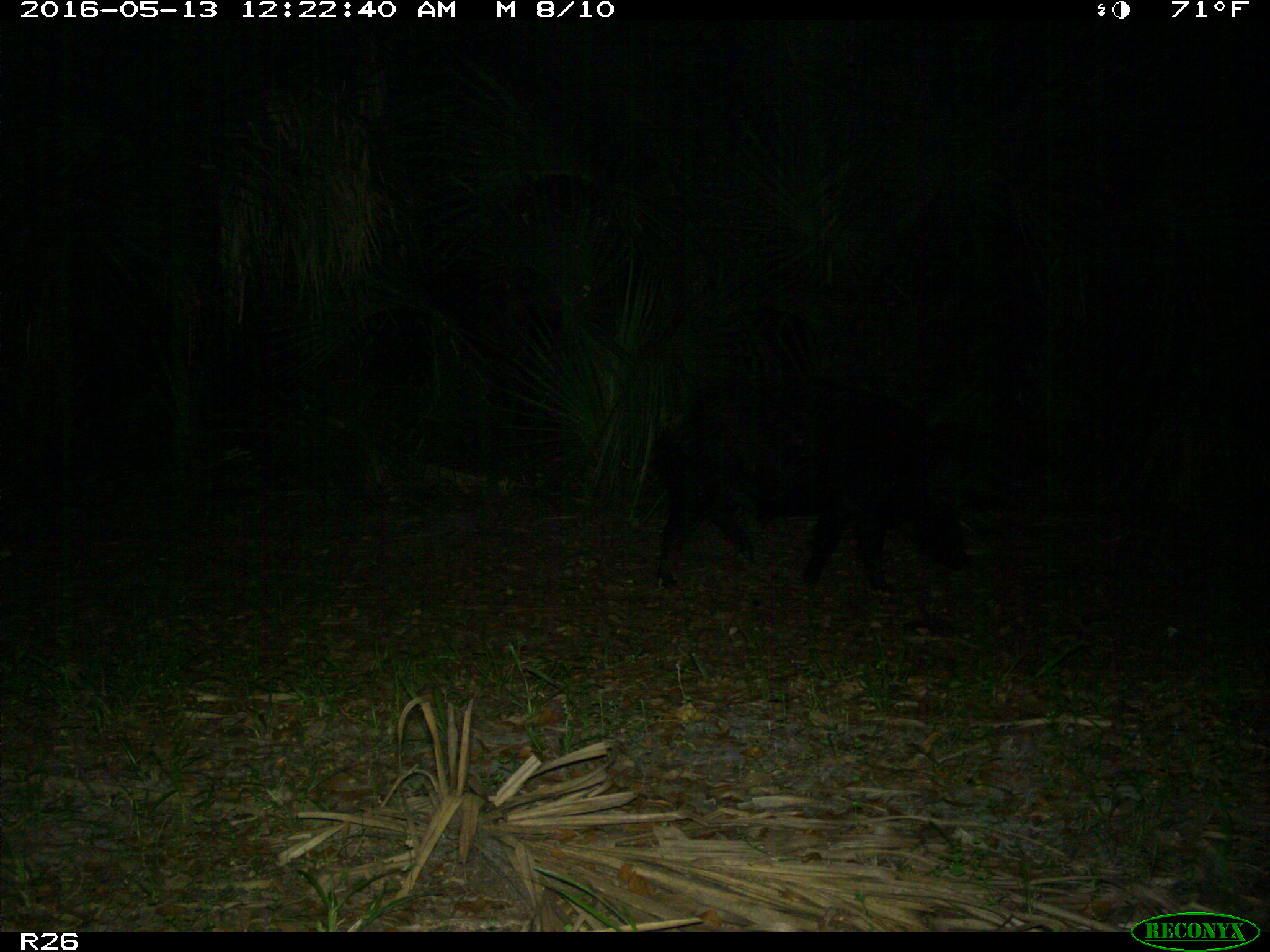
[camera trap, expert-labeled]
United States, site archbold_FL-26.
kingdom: Animalia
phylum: Chordata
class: Mammalia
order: Artiodactyla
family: Suidae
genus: Sus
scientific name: Sus scrofa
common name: wild boar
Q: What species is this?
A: Sus scrofa (wild boar).